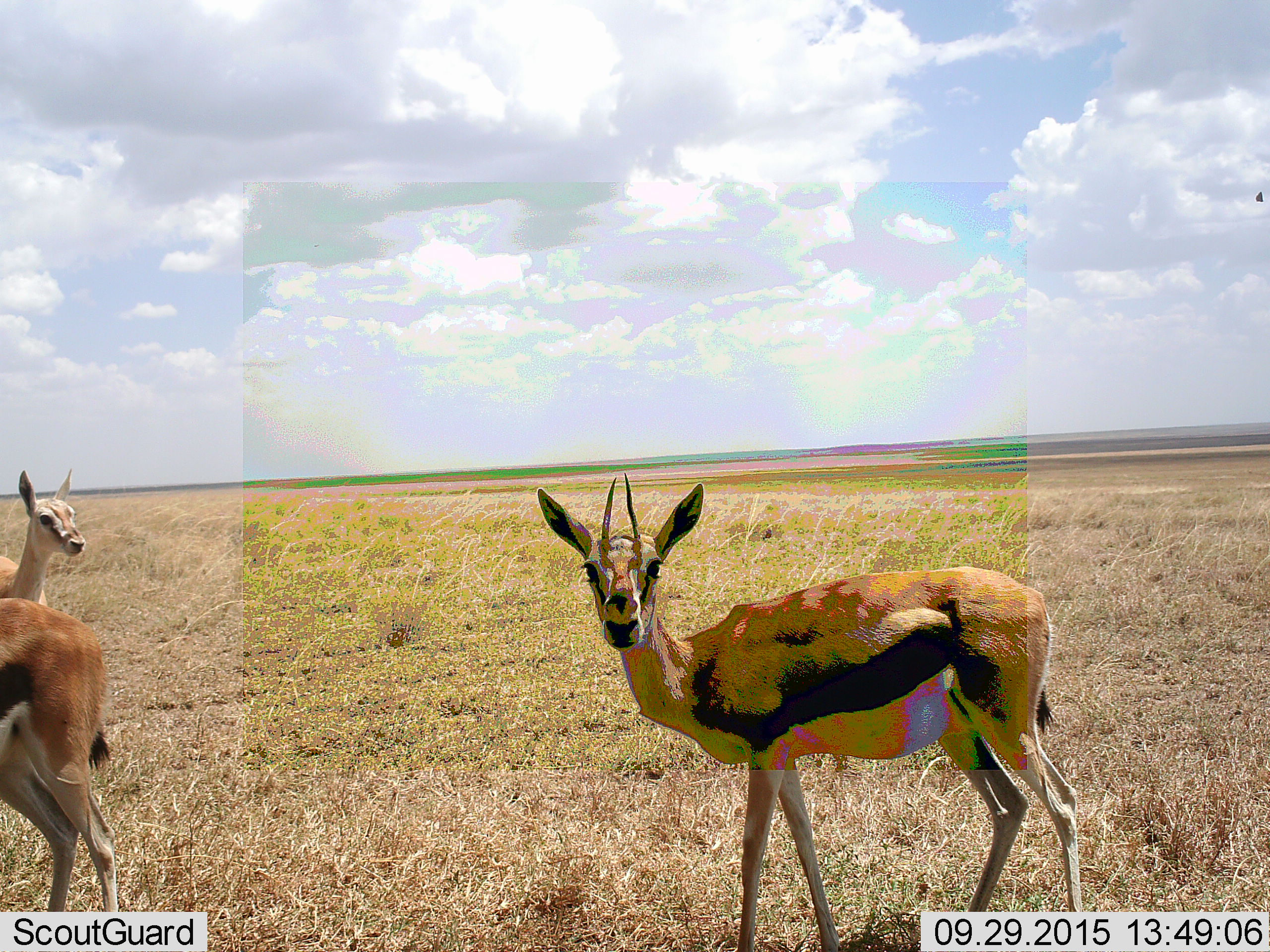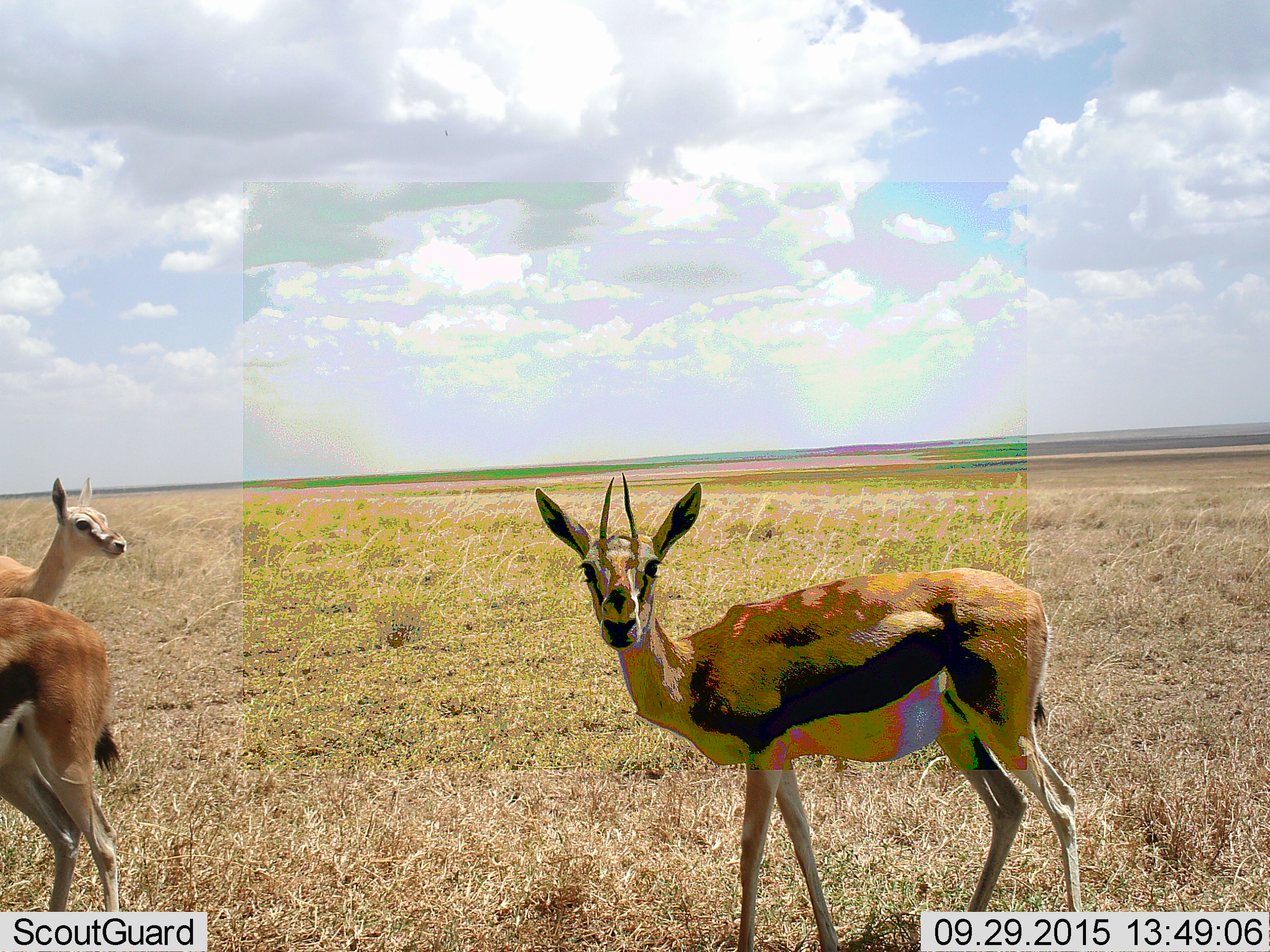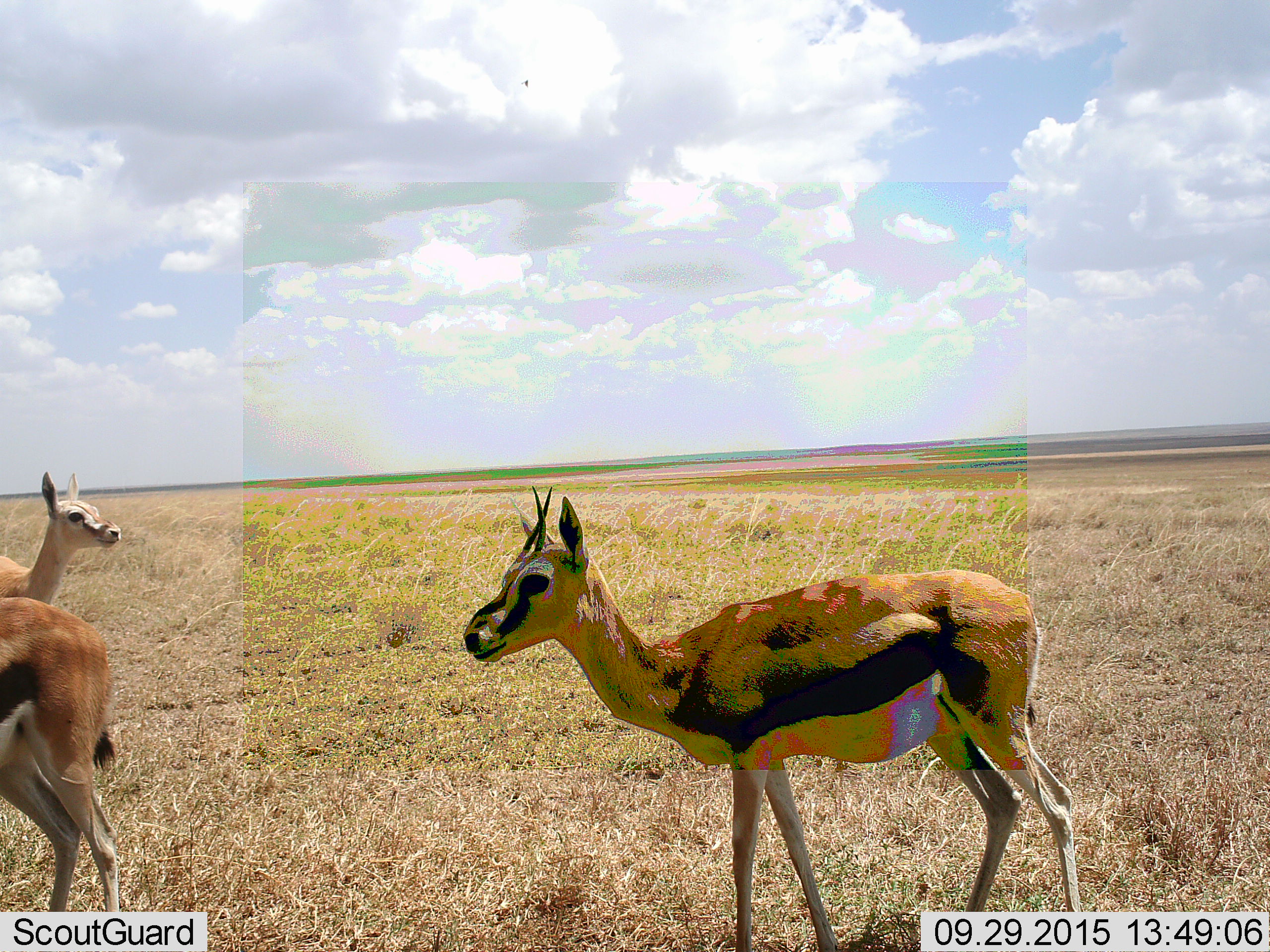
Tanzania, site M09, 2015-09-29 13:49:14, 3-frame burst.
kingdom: Animalia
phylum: Chordata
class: Mammalia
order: Artiodactyla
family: Bovidae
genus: Eudorcas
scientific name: Eudorcas thomsonii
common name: thomson's gazelle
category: gazellethomsons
Gazellethomsons (thomson's gazelle) (Eudorcas thomsonii), count 3. Behavior (volunteer vote fractions): standing 88%, resting 0%, moving 12%, interacting 0%. Young present (vote fraction): 25%. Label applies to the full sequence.